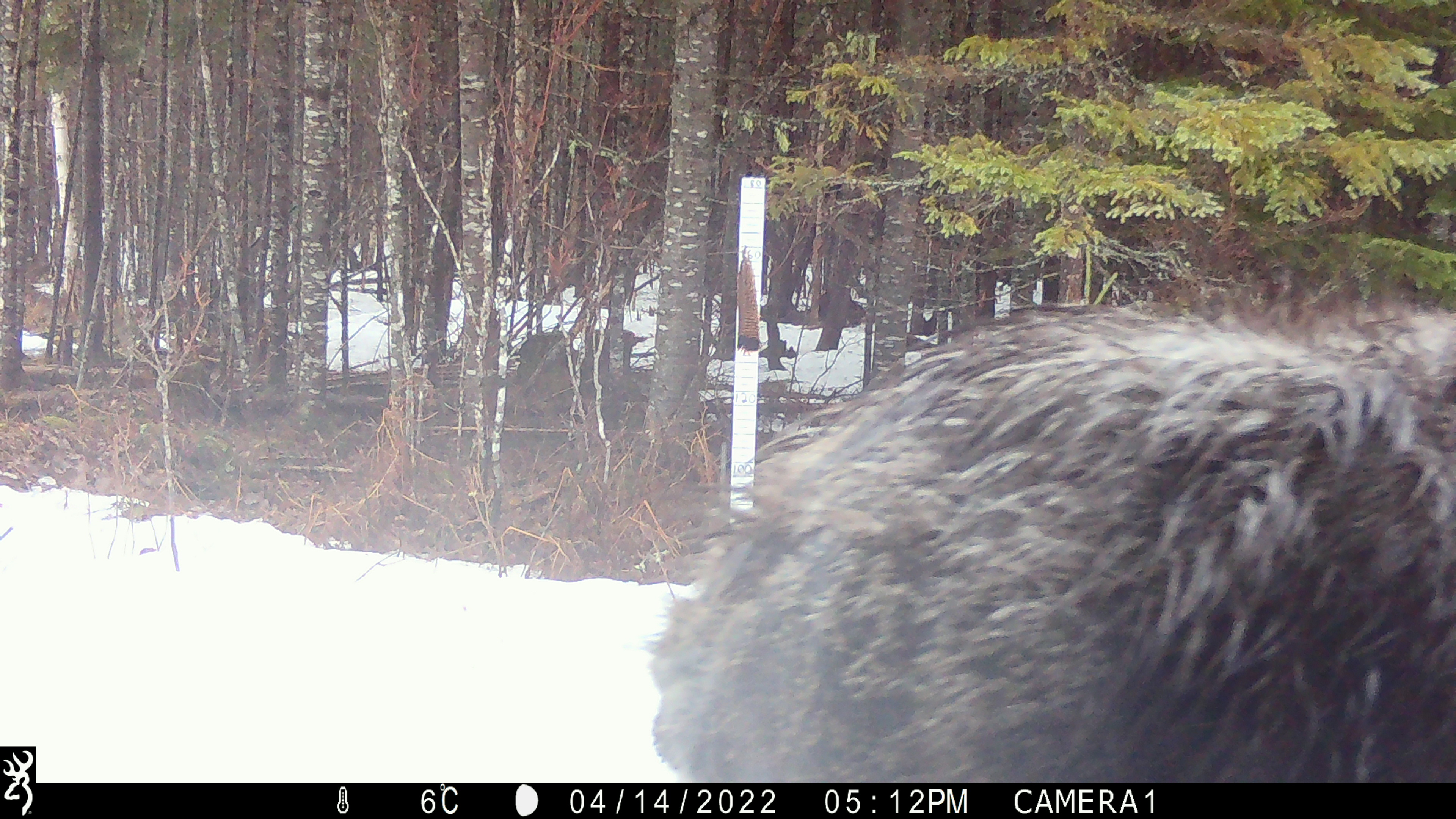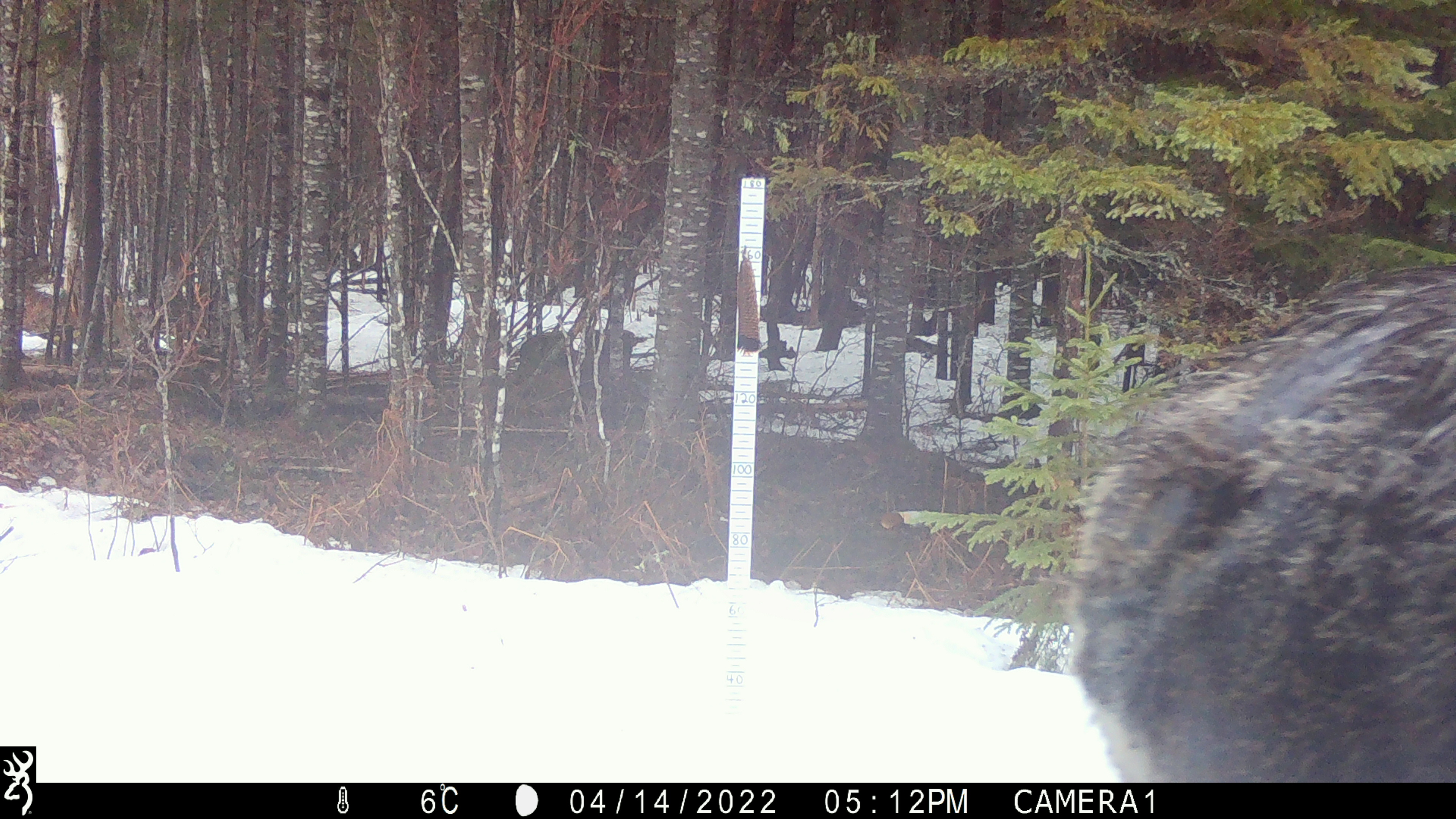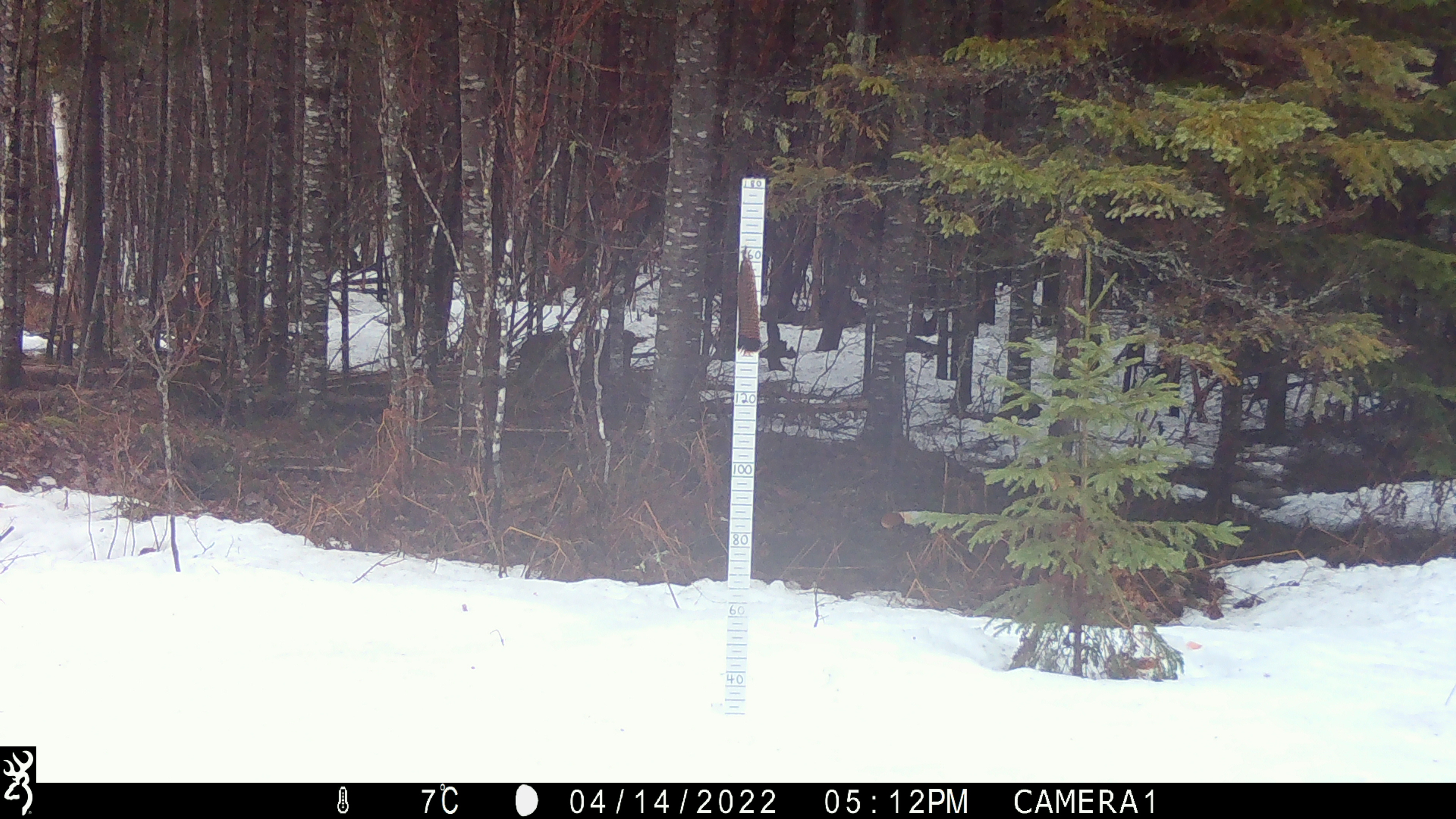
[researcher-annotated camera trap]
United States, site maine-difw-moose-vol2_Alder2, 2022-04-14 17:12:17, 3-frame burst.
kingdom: Animalia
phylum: Chordata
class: Mammalia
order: Artiodactyla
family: Cervidae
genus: Alces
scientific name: Alces alces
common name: moose